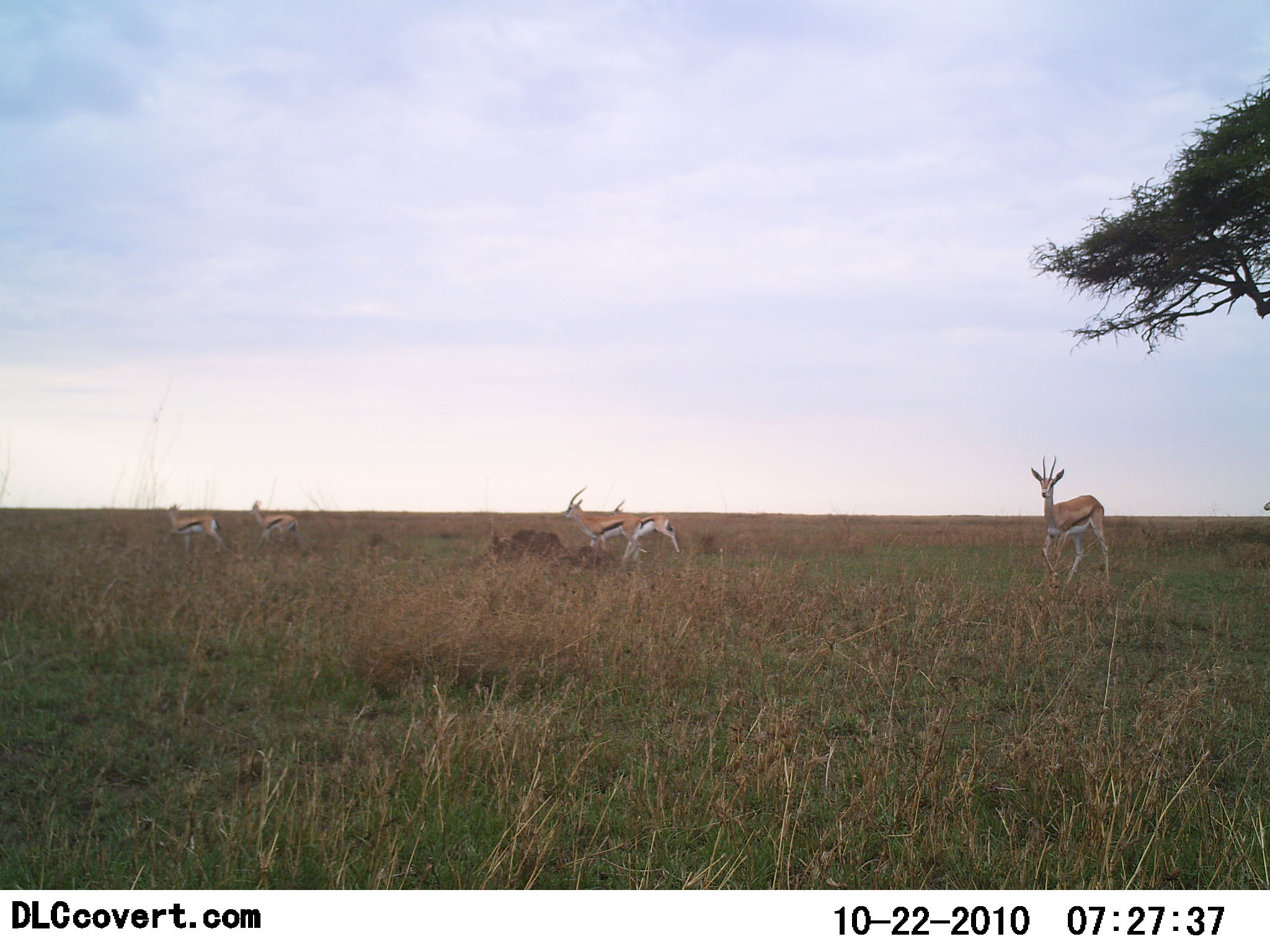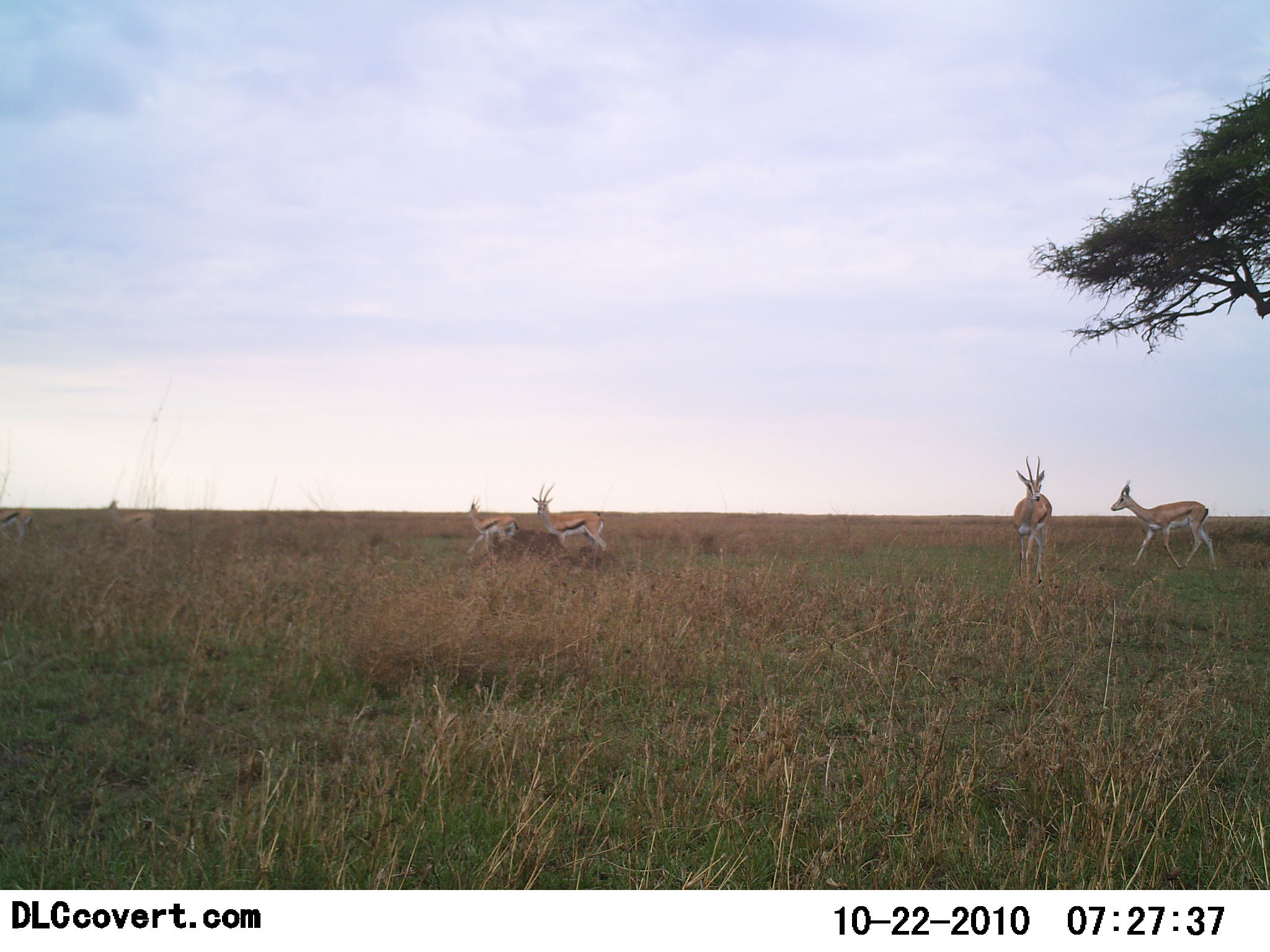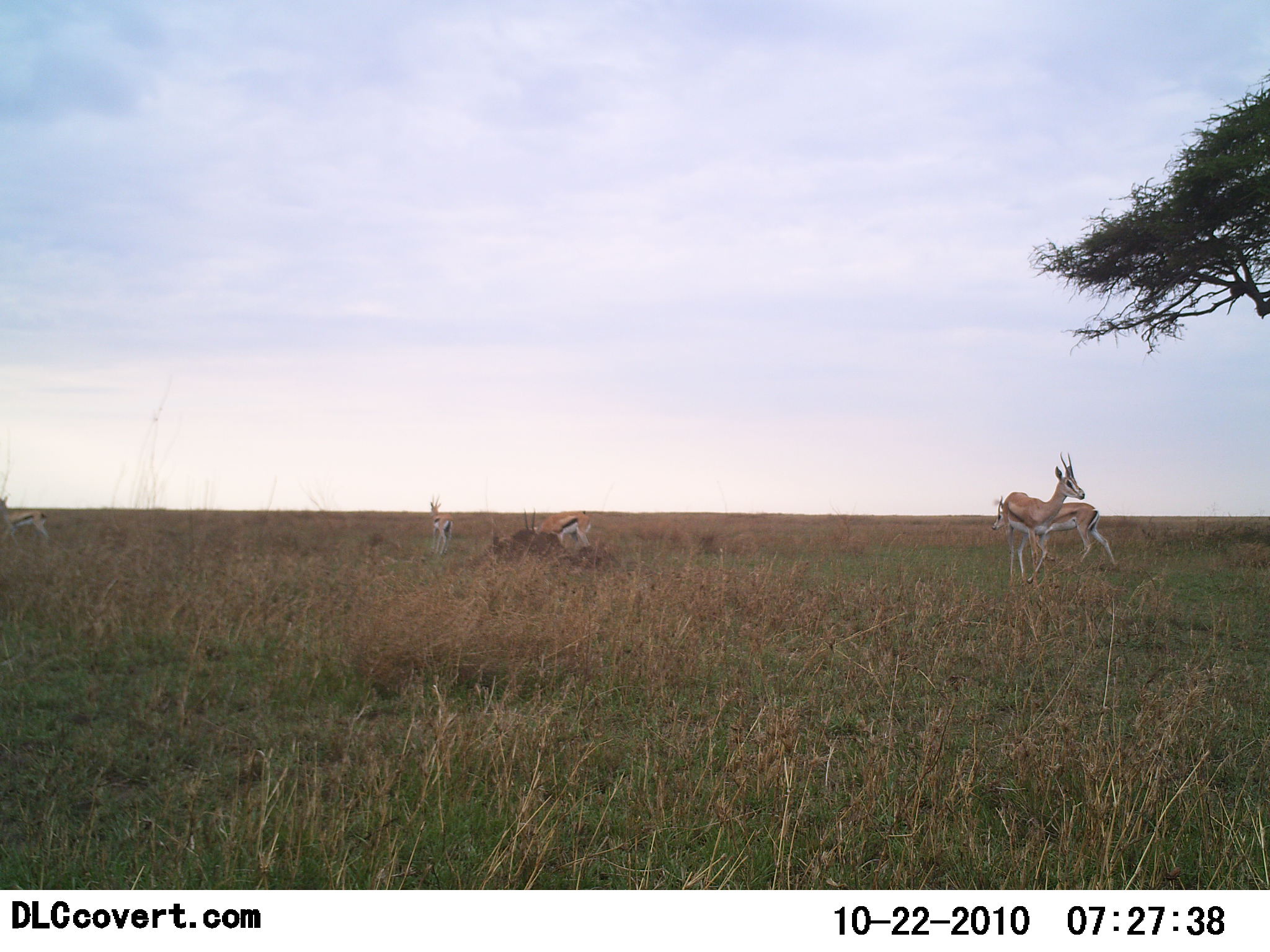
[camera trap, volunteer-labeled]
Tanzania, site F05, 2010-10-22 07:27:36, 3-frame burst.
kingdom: Animalia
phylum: Chordata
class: Mammalia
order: Artiodactyla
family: Bovidae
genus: Eudorcas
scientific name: Eudorcas thomsonii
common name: thomson's gazelle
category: gazellethomsons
Gazellethomsons (thomson's gazelle) (Eudorcas thomsonii), count 6. Behavior (volunteer vote fractions): standing 20%, resting 7%, moving 100%, interacting 7%. Young present (vote fraction): 0%. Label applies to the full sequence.